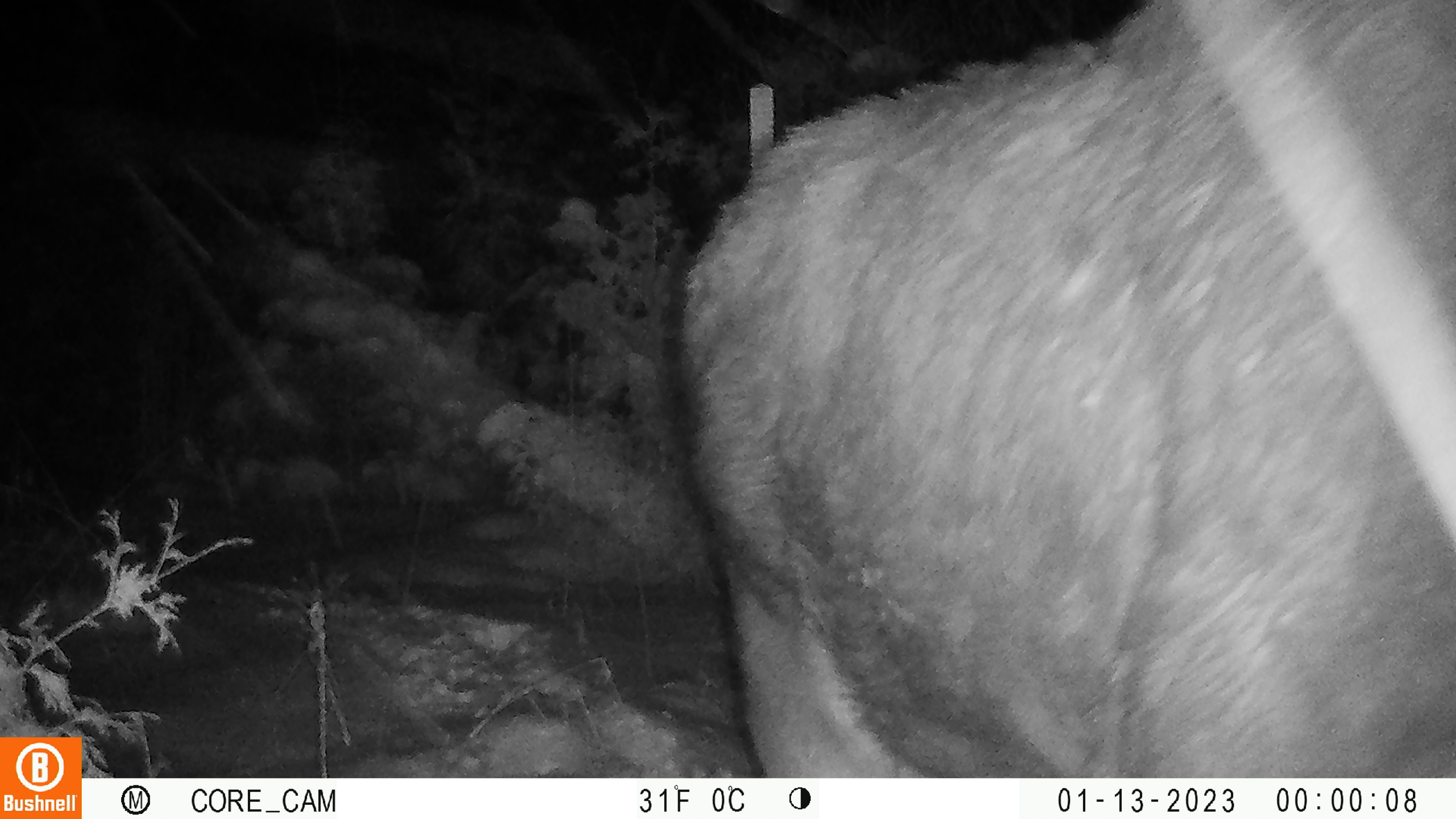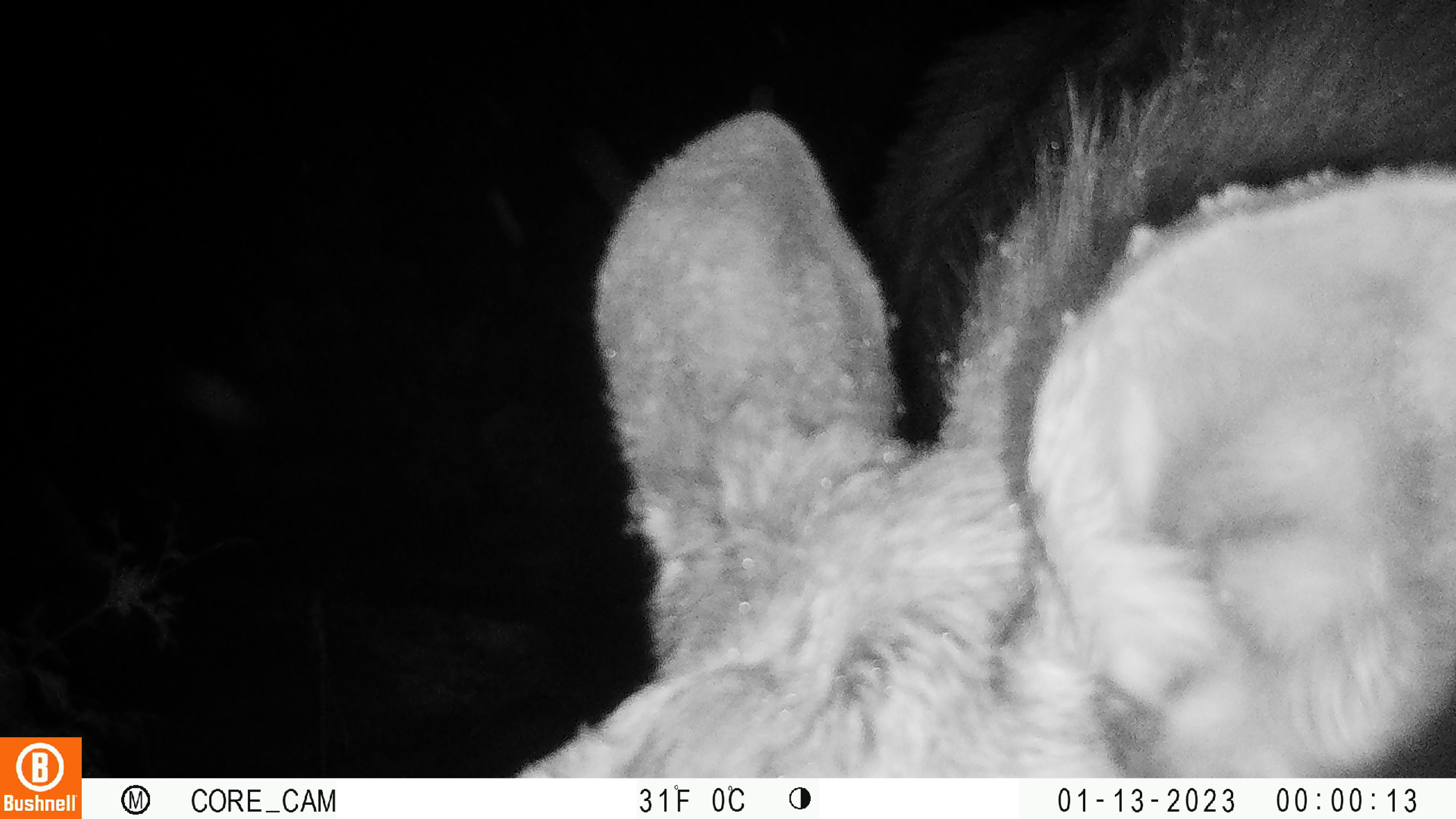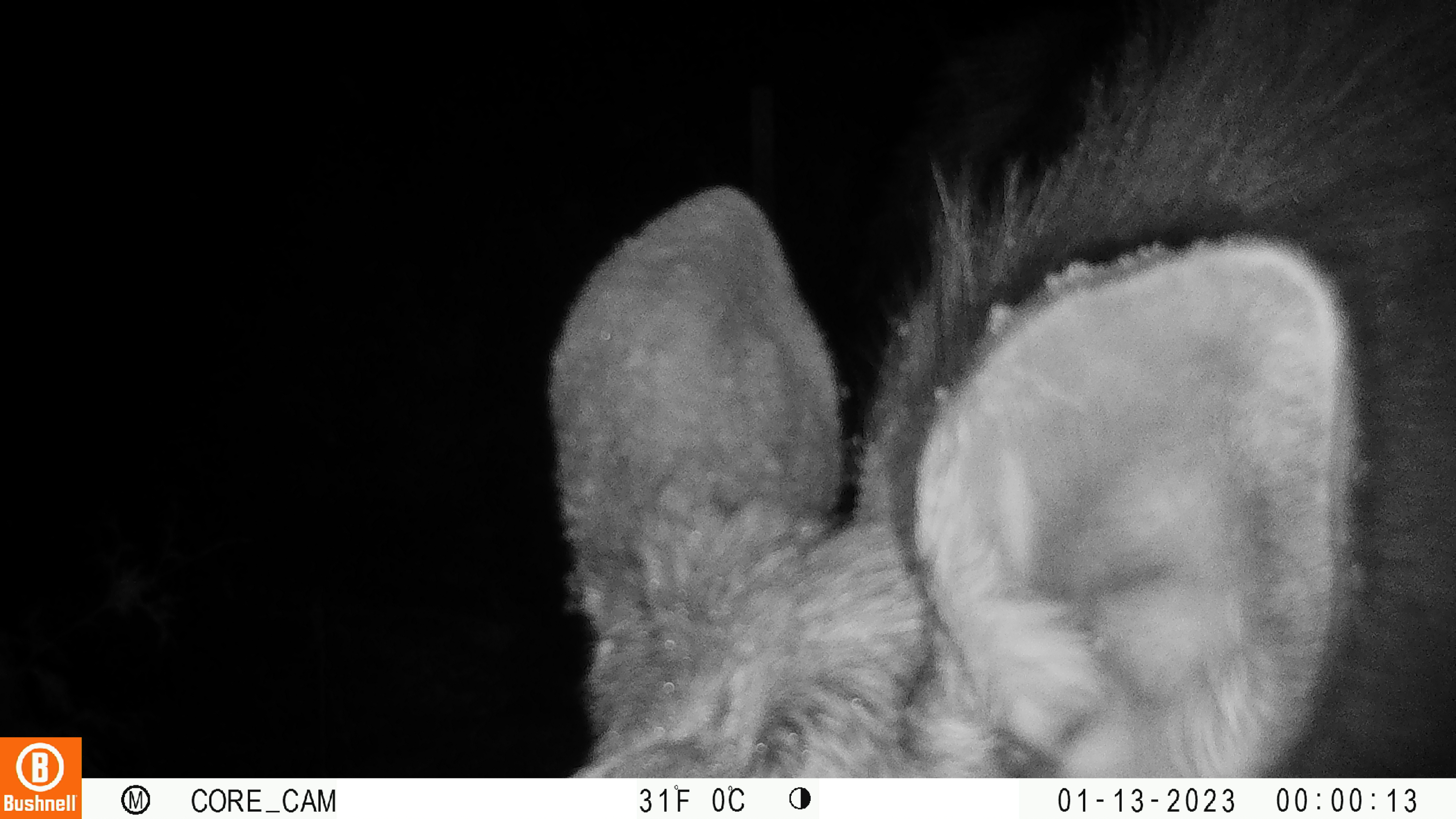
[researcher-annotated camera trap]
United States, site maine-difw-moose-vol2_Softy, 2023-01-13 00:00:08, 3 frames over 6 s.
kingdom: Animalia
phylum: Chordata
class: Mammalia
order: Artiodactyla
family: Cervidae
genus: Alces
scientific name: Alces alces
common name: moose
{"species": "moose (Alces alces)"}